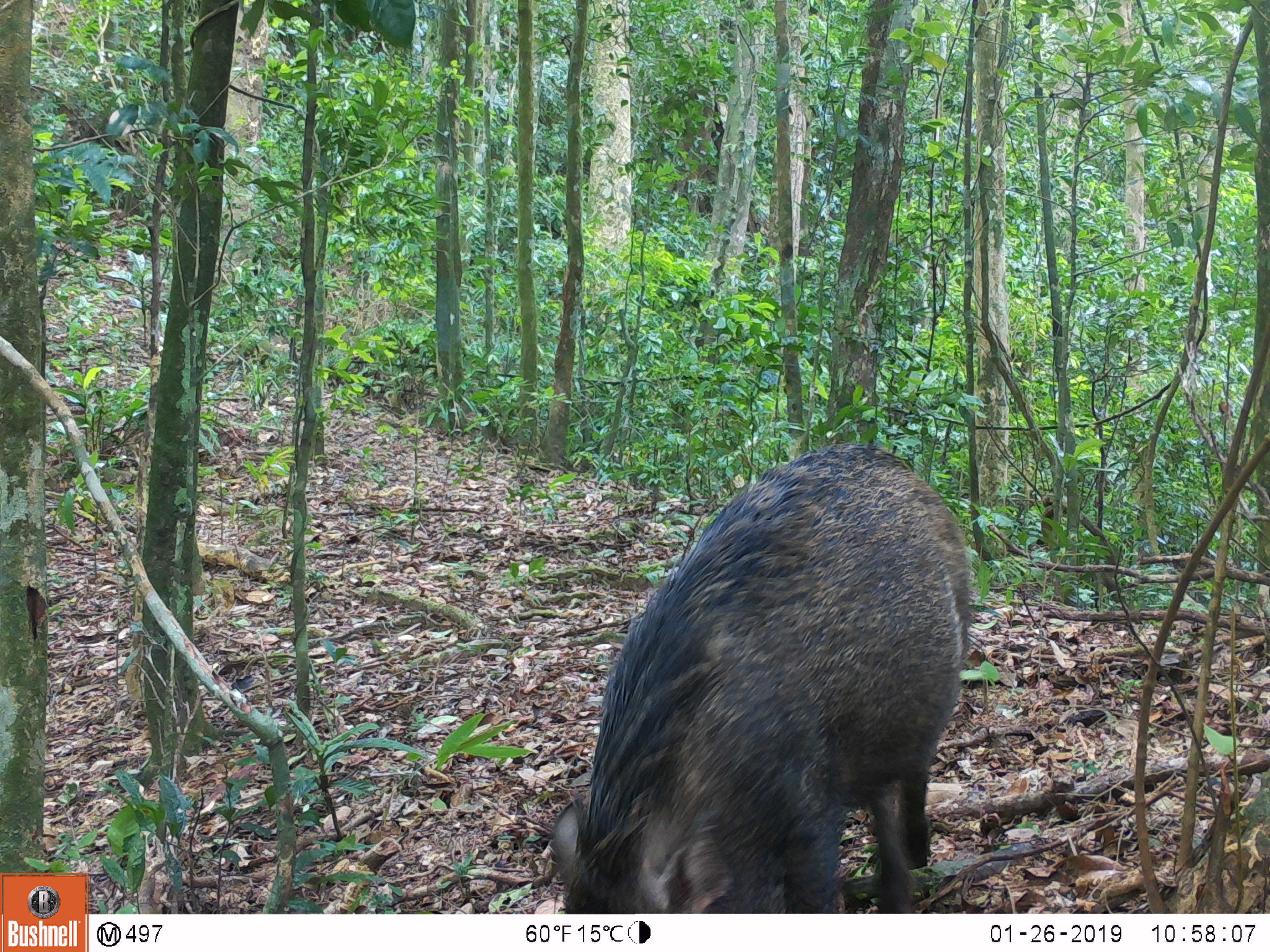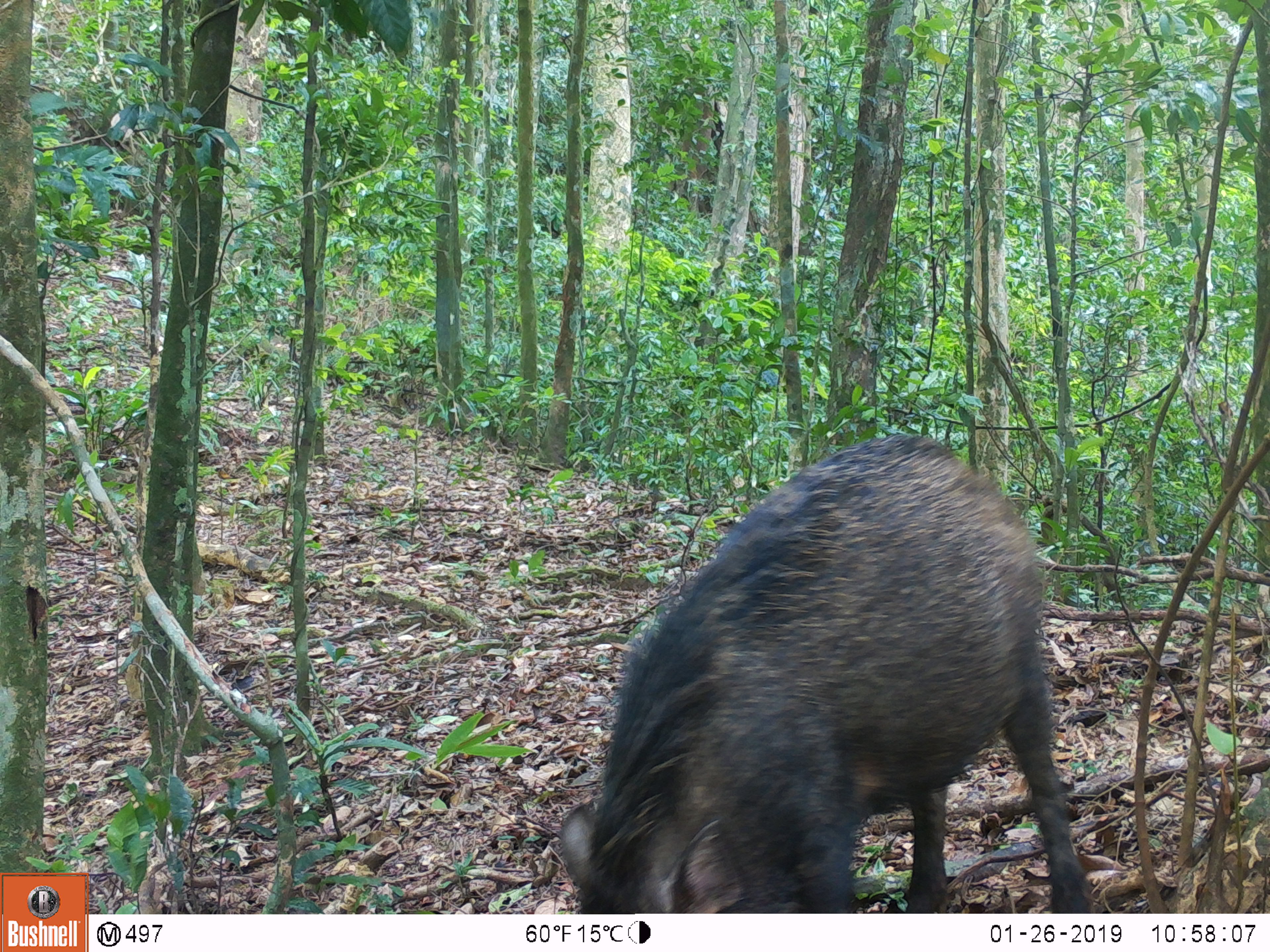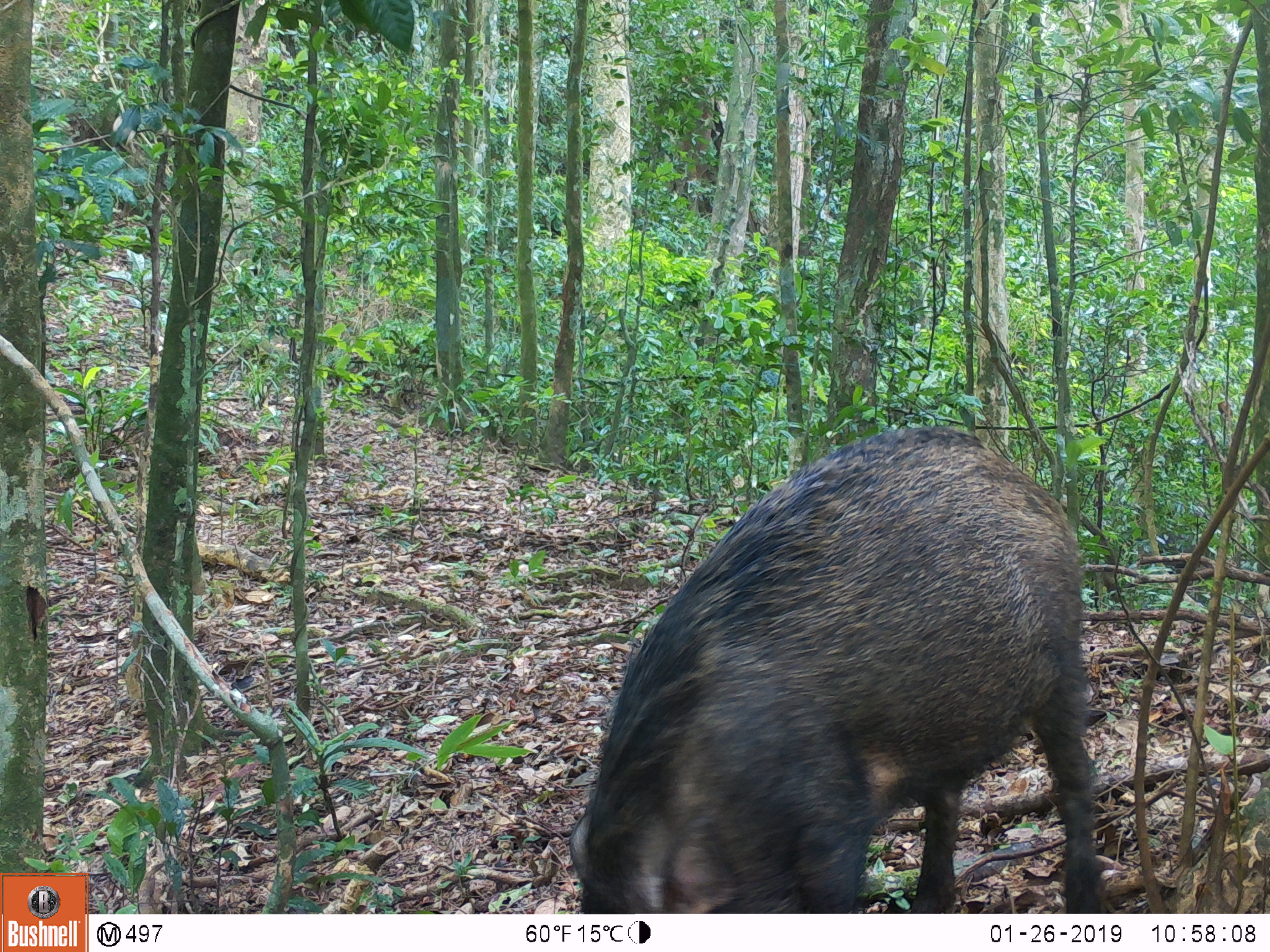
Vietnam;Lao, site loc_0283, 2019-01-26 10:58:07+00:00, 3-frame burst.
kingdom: Animalia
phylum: Chordata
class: Mammalia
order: Artiodactyla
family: Suidae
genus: Sus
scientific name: Sus scrofa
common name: eurasian wild pig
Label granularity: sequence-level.